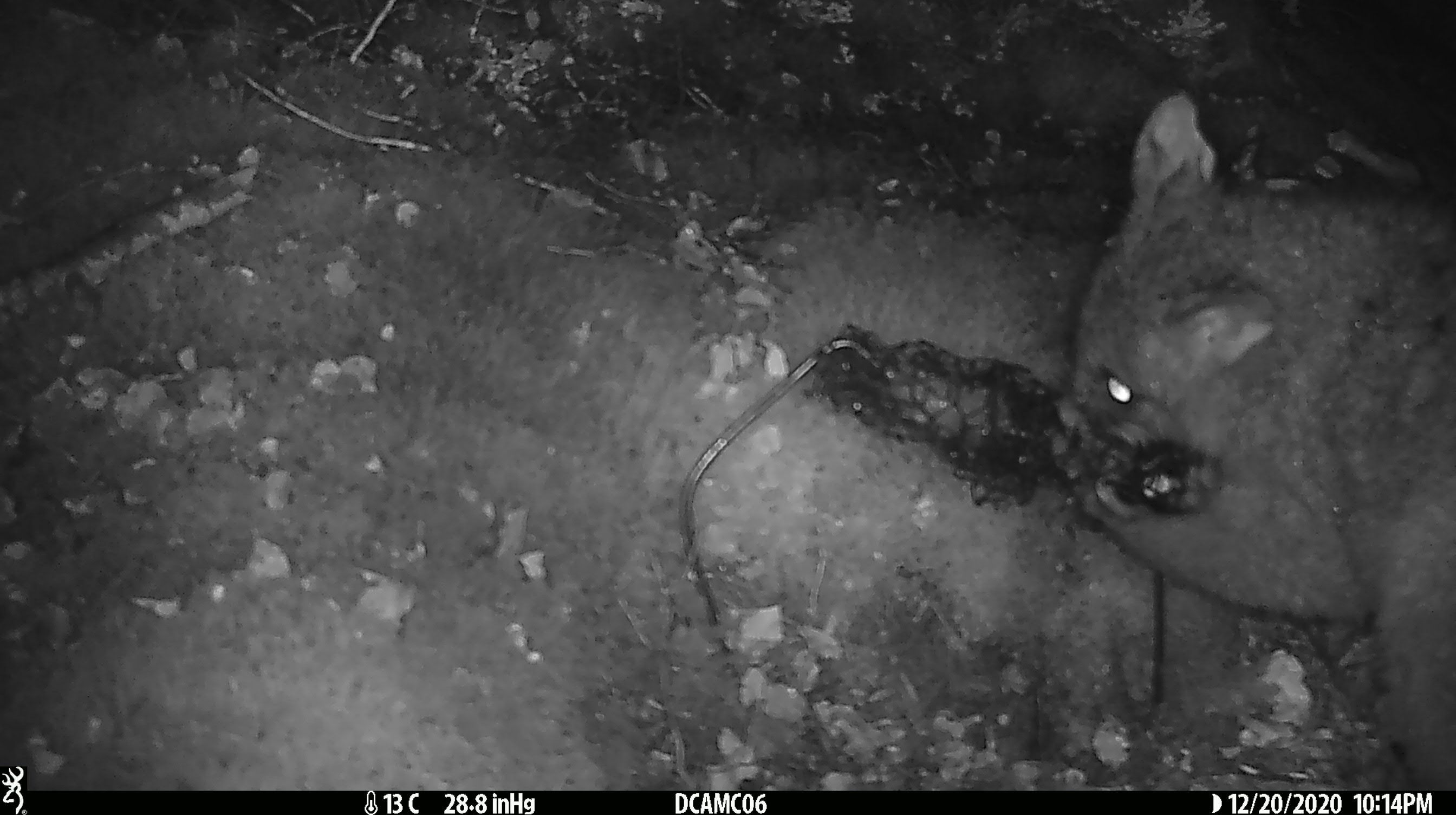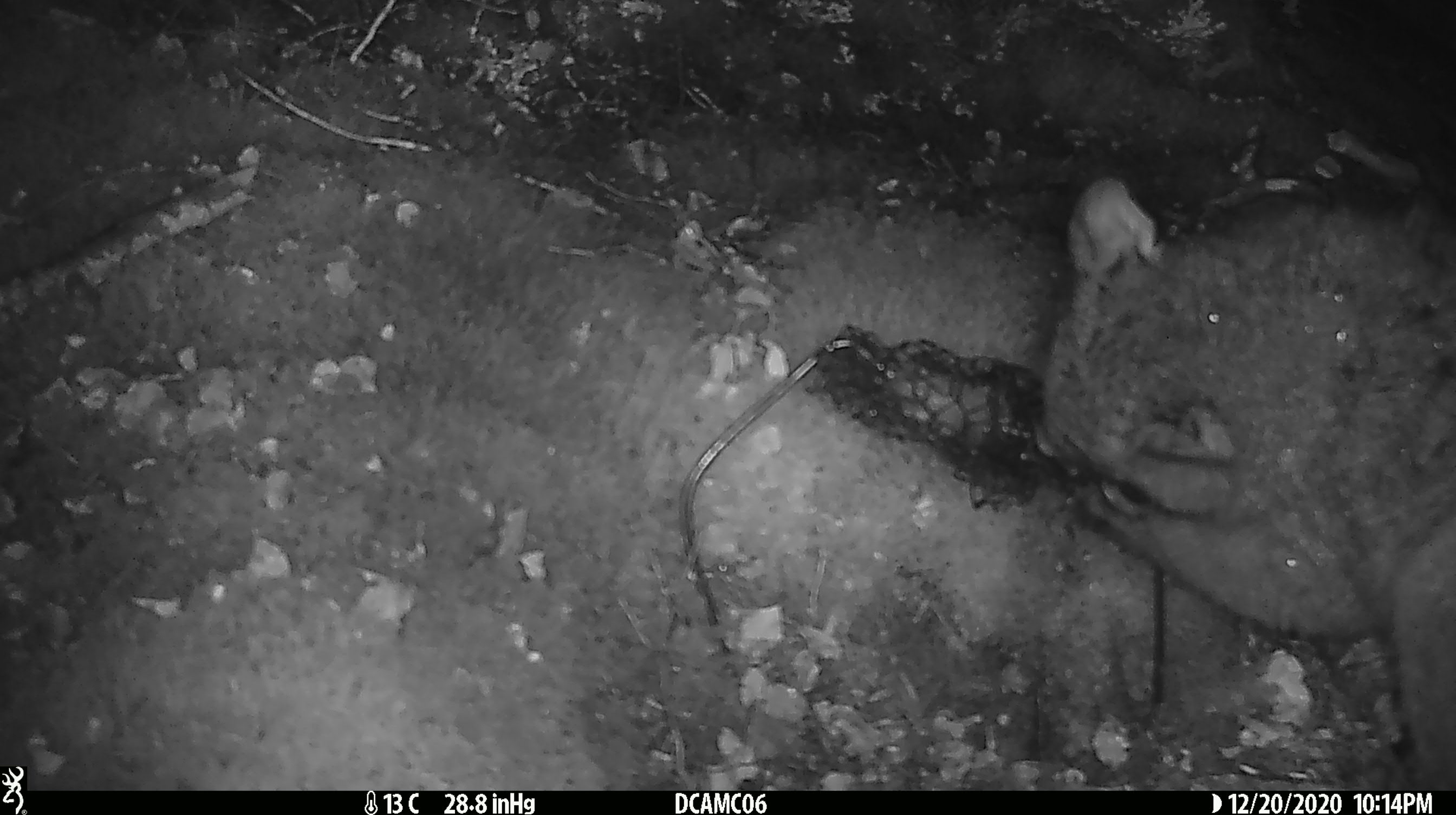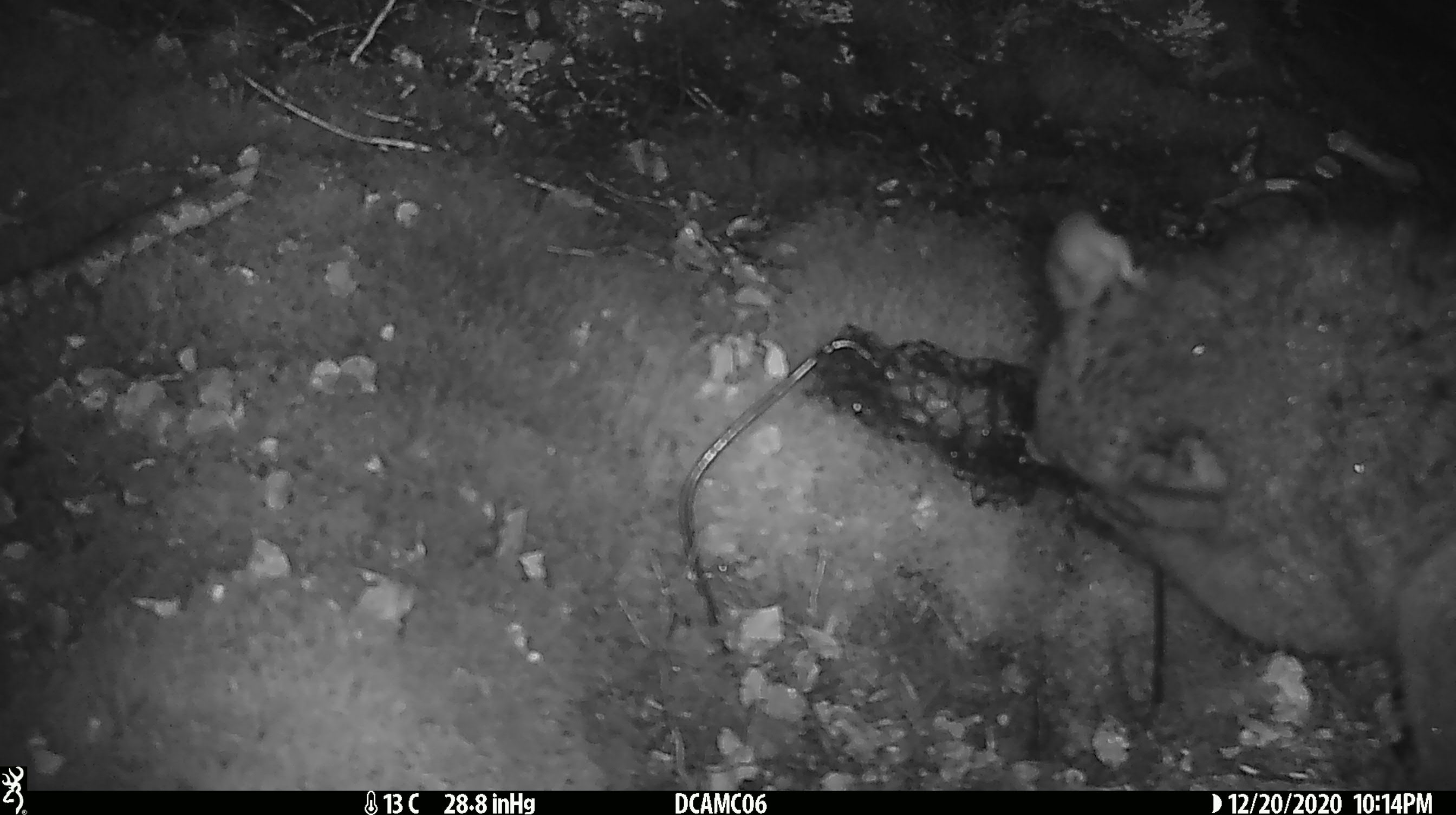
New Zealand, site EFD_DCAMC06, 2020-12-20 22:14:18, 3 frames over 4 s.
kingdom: Animalia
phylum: Chordata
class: Mammalia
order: Diprotodontia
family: Phalangeridae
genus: Trichosurus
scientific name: Trichosurus vulpecula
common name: common brushtail possum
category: possum